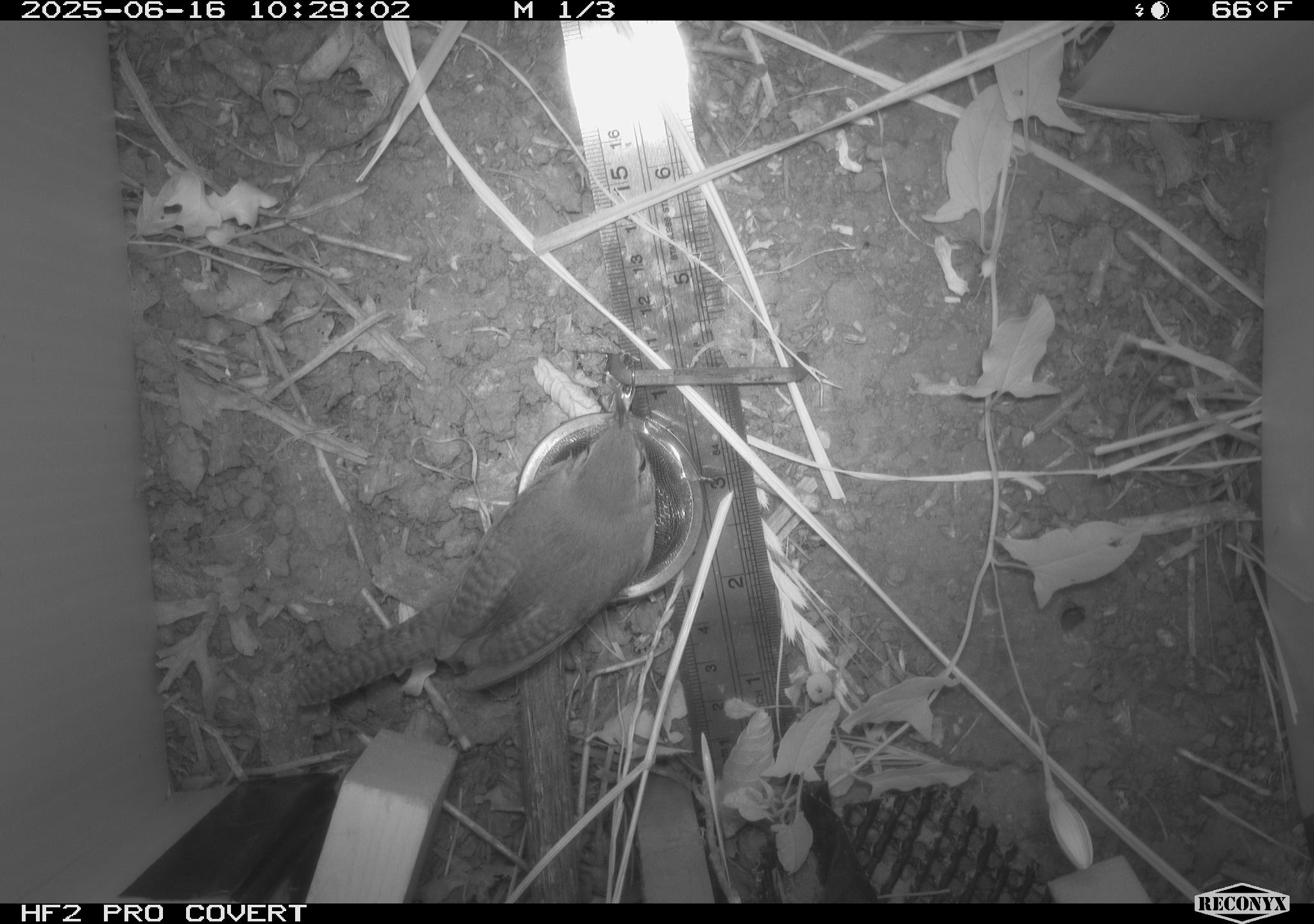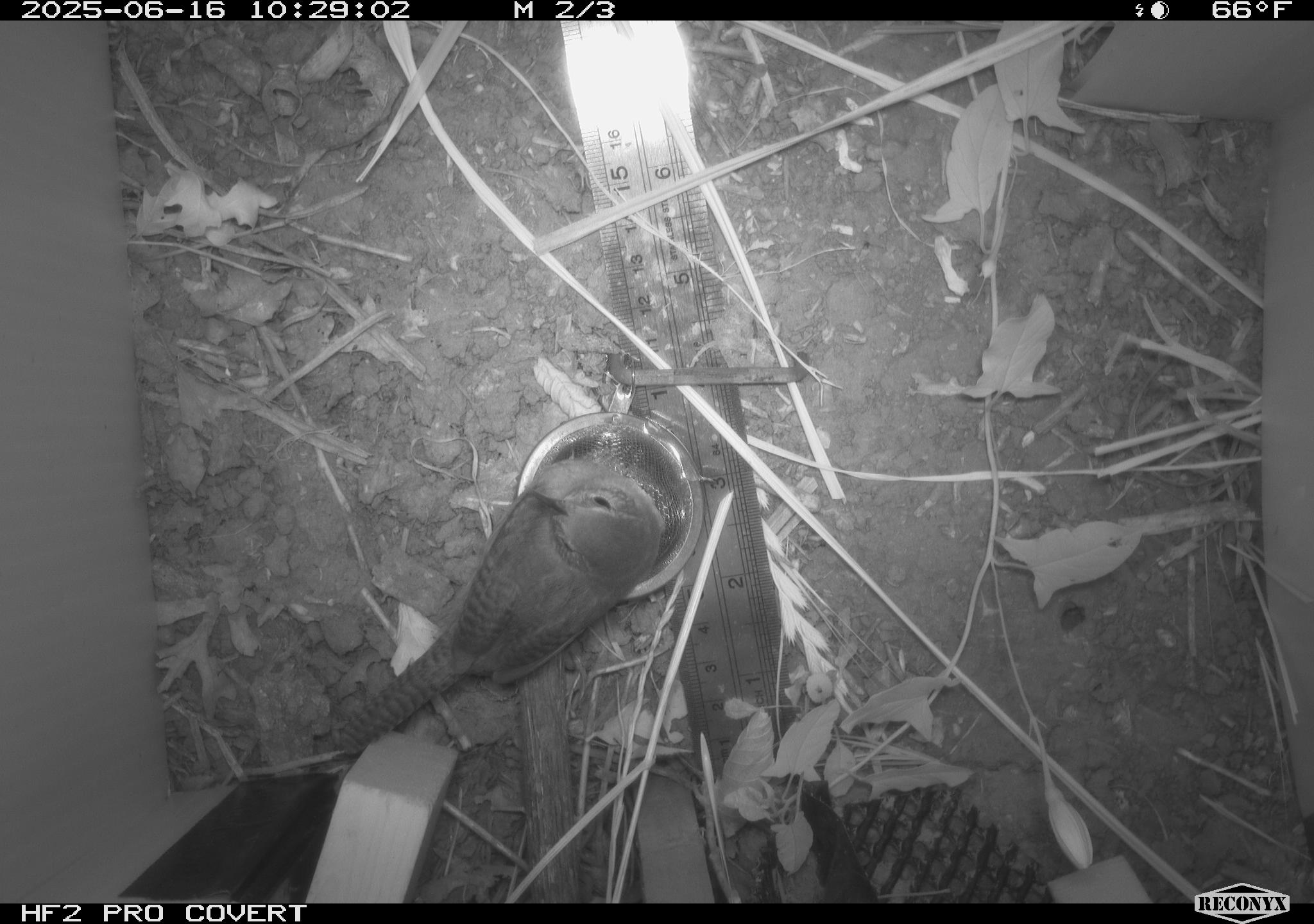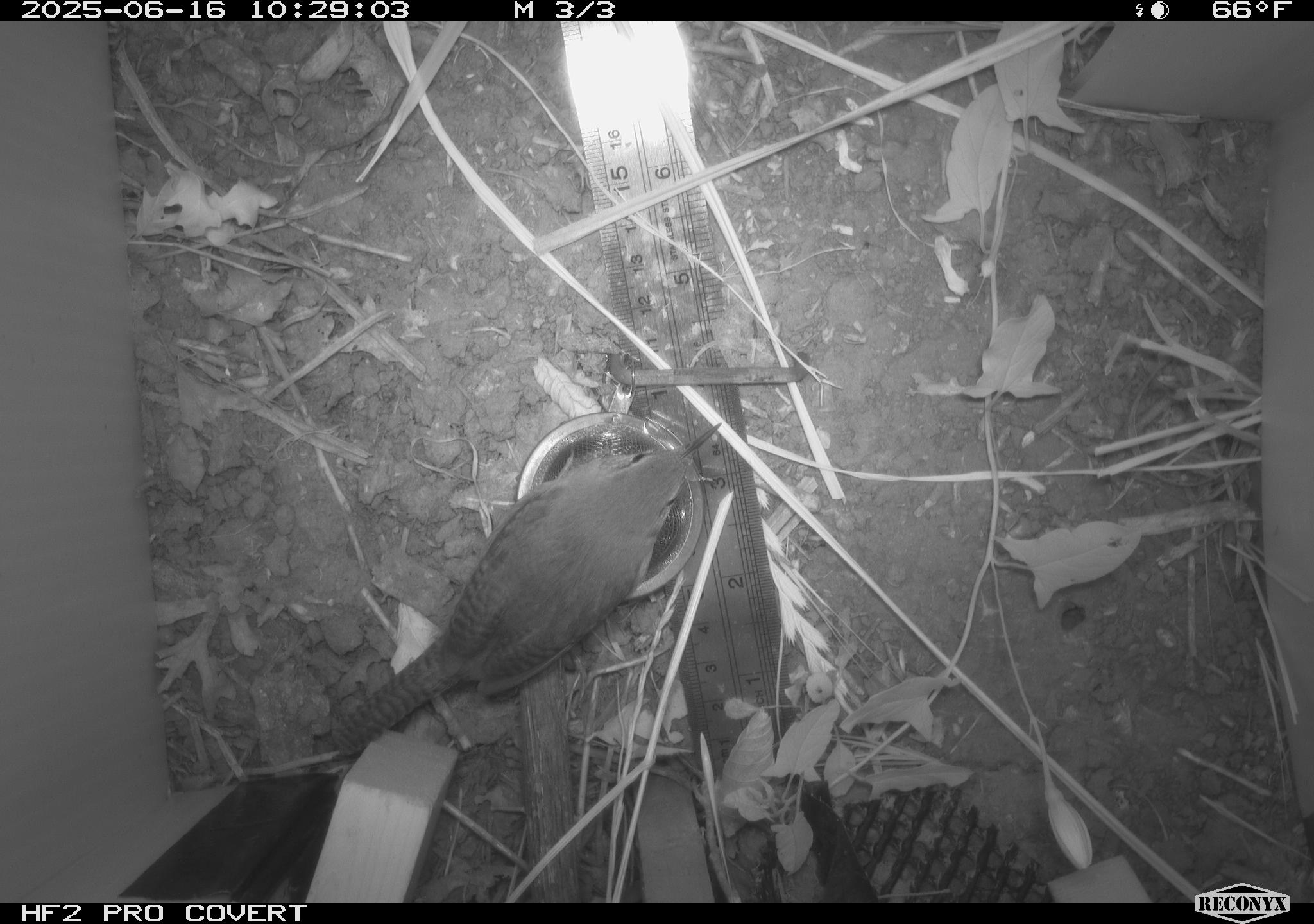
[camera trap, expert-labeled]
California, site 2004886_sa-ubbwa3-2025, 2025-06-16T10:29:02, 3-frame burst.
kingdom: Animalia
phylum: Chordata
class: Aves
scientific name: Aves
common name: bird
Bird (Aves).